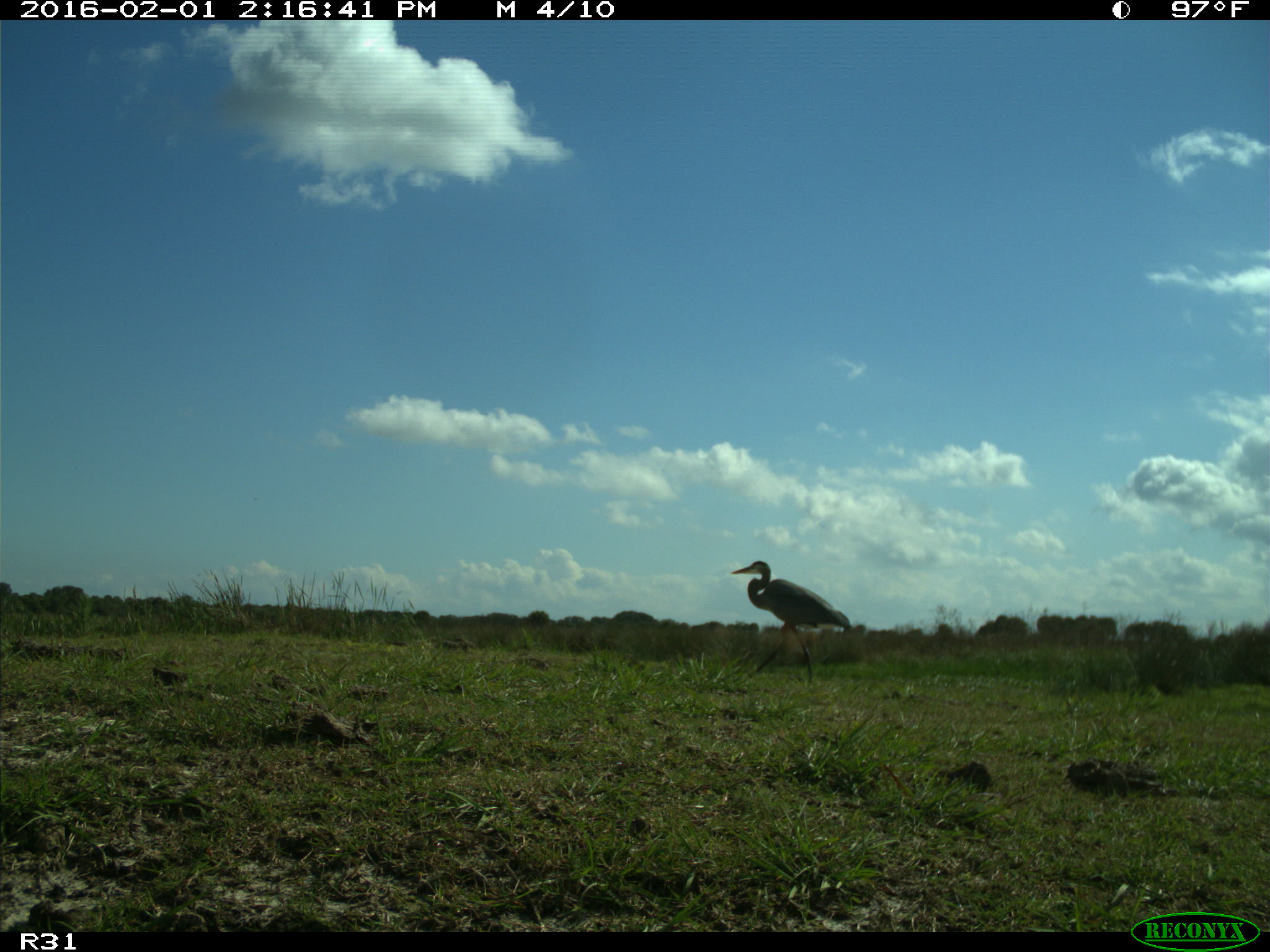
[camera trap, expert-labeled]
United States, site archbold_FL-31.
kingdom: Animalia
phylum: Chordata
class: Aves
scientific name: Aves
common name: birds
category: unidentified bird